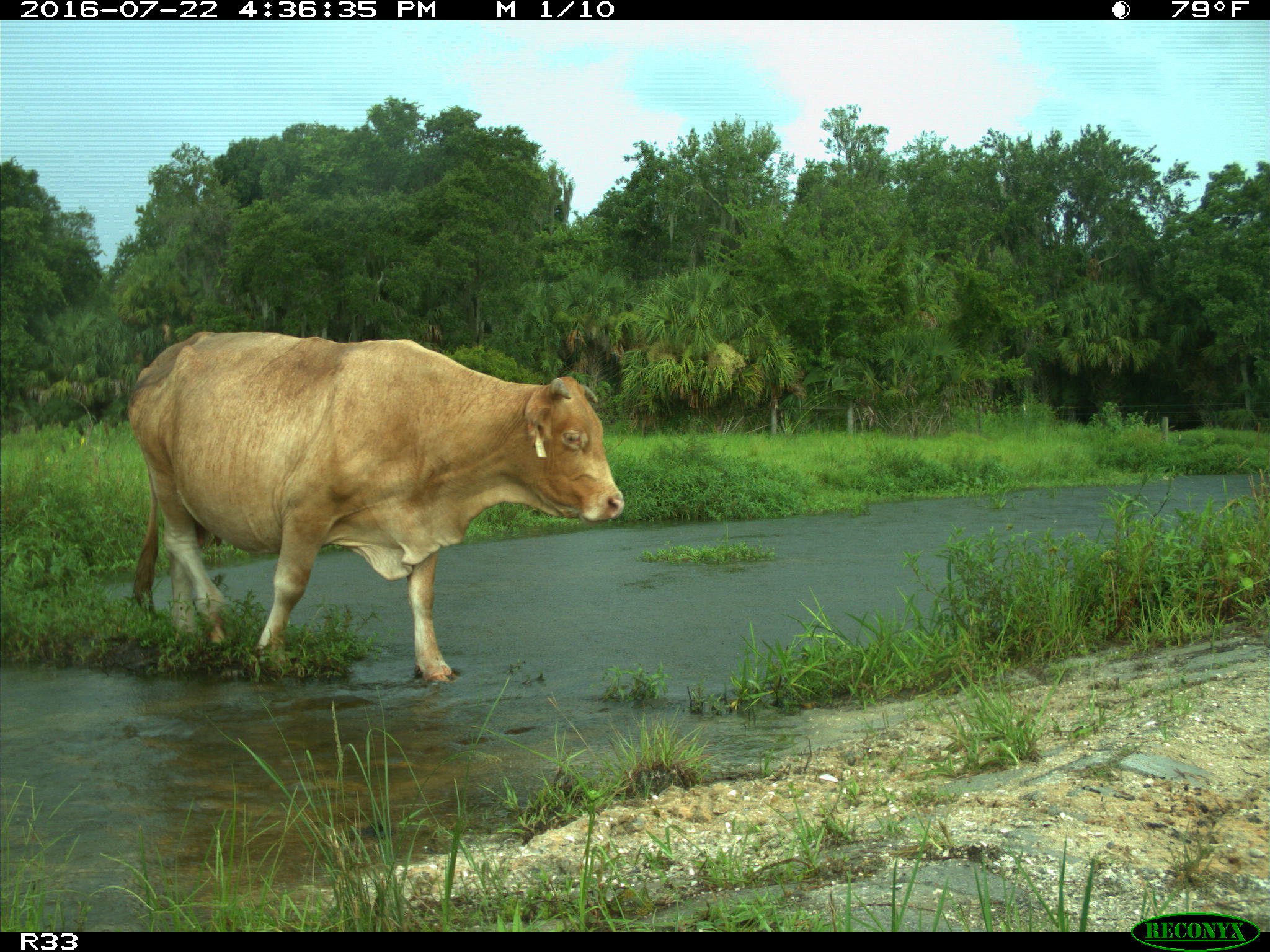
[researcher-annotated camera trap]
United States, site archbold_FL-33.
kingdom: Animalia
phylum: Chordata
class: Mammalia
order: Artiodactyla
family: Bovidae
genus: Bos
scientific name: Bos taurus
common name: domestic cow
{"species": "Bos taurus (domestic cow)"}